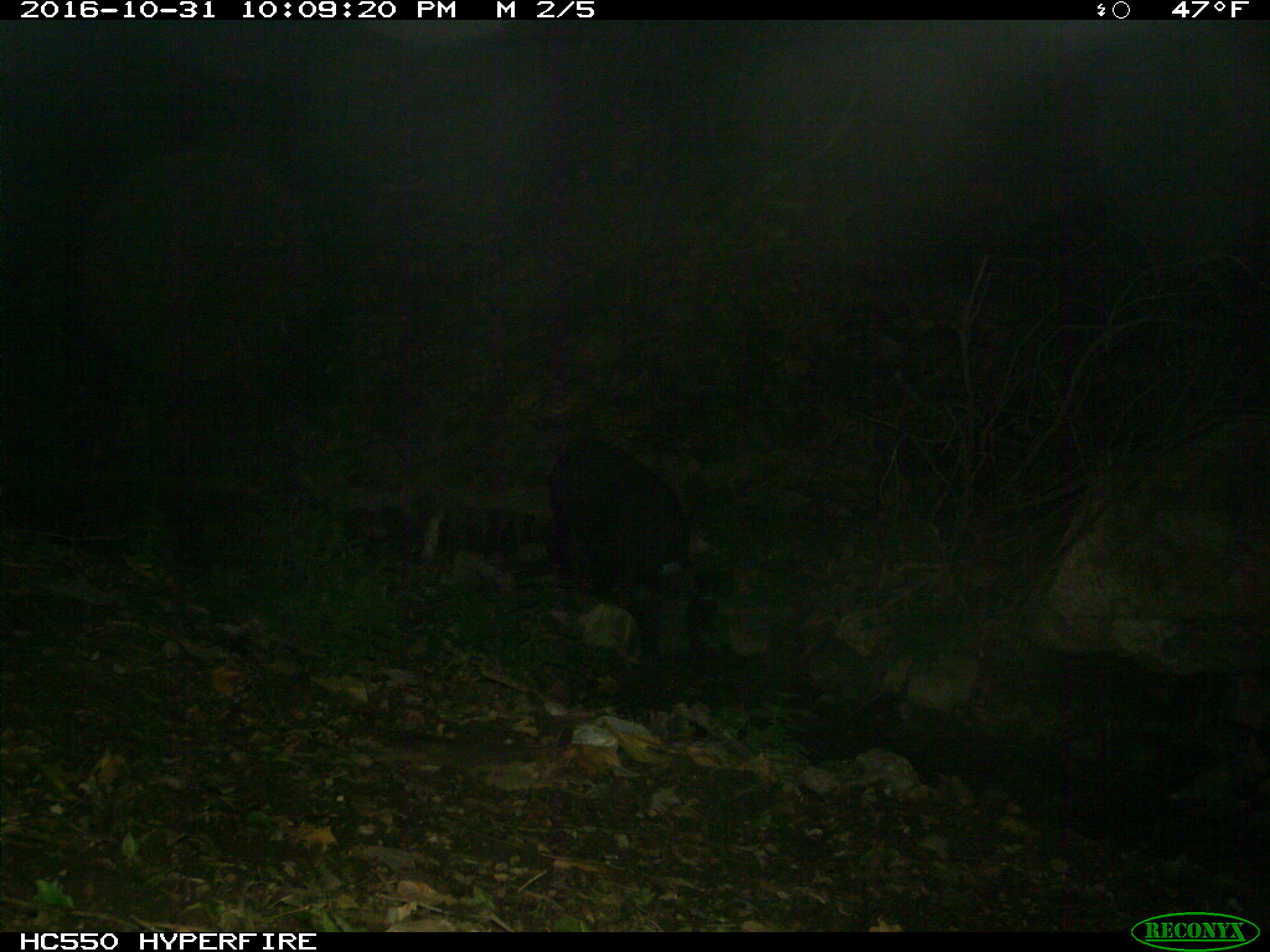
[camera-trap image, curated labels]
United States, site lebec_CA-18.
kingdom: Animalia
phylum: Chordata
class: Mammalia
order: Artiodactyla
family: Suidae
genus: Sus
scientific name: Sus scrofa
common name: wild boar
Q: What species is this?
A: Sus scrofa (wild boar).